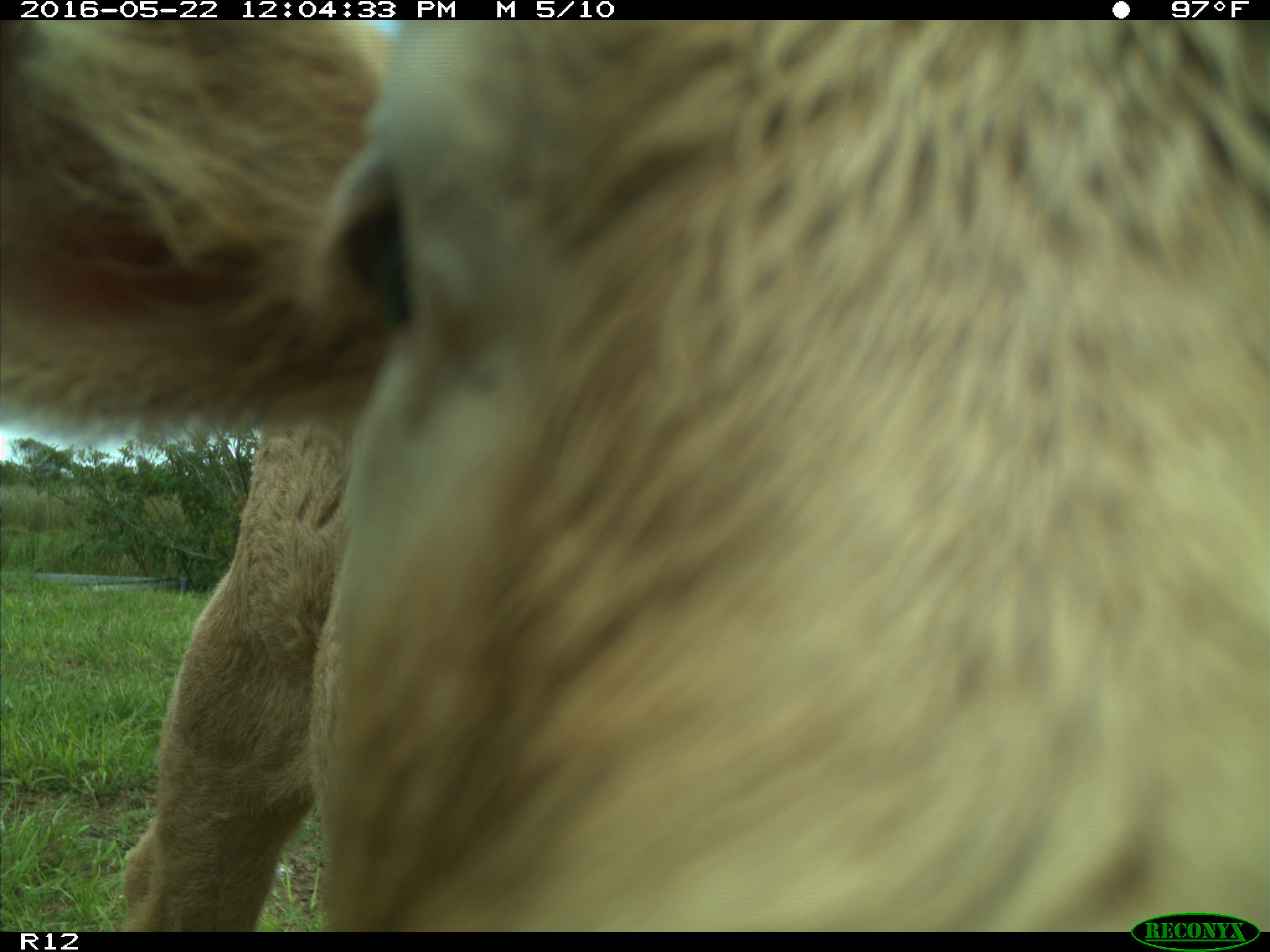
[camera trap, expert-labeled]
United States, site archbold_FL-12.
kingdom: Animalia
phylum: Chordata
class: Mammalia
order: Artiodactyla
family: Bovidae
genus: Bos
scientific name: Bos taurus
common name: domestic cow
Bos taurus (domestic cow).